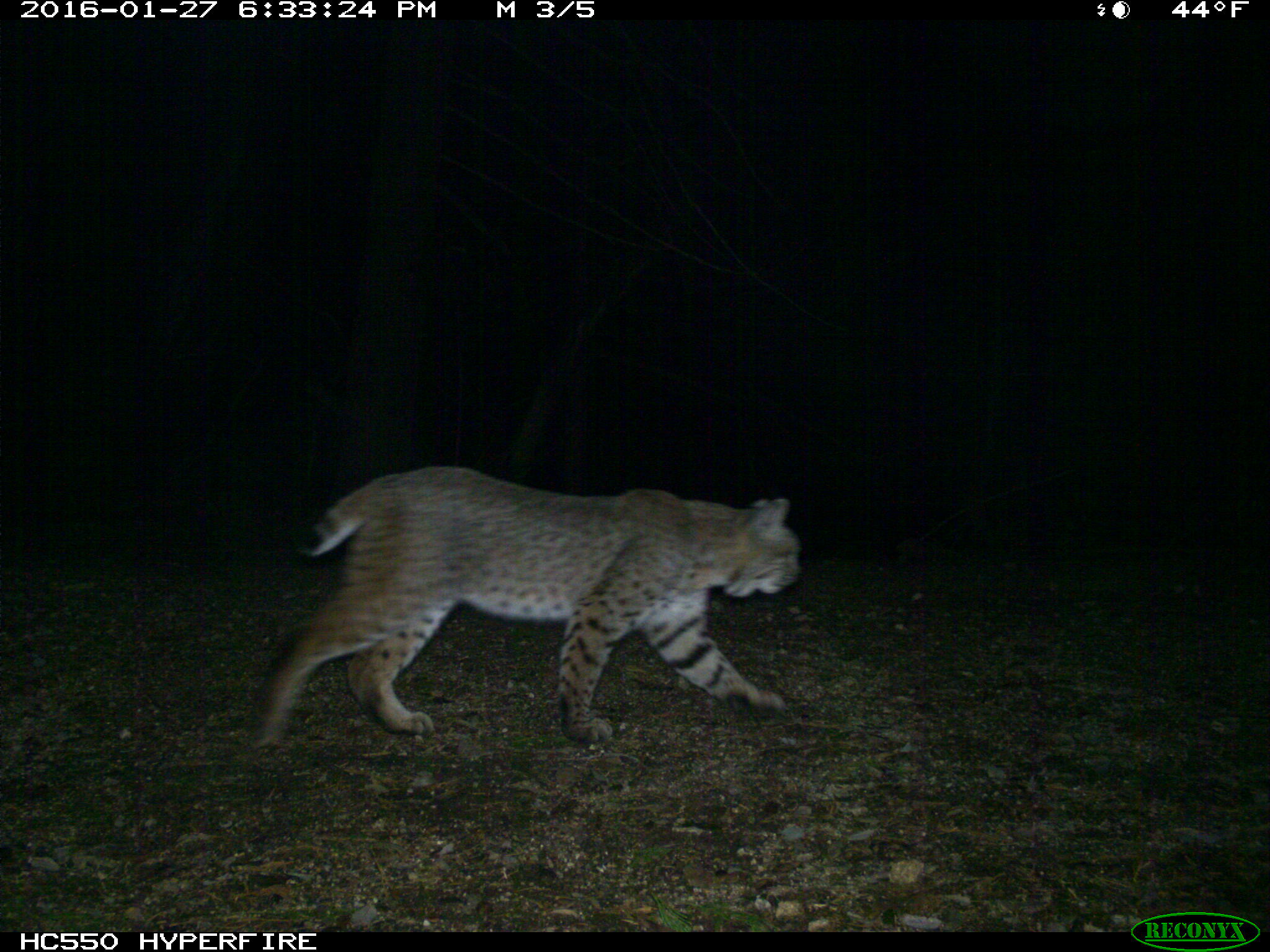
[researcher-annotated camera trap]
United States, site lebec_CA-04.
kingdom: Animalia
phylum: Chordata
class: Mammalia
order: Carnivora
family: Felidae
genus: Lynx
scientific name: Lynx rufus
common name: bobcat